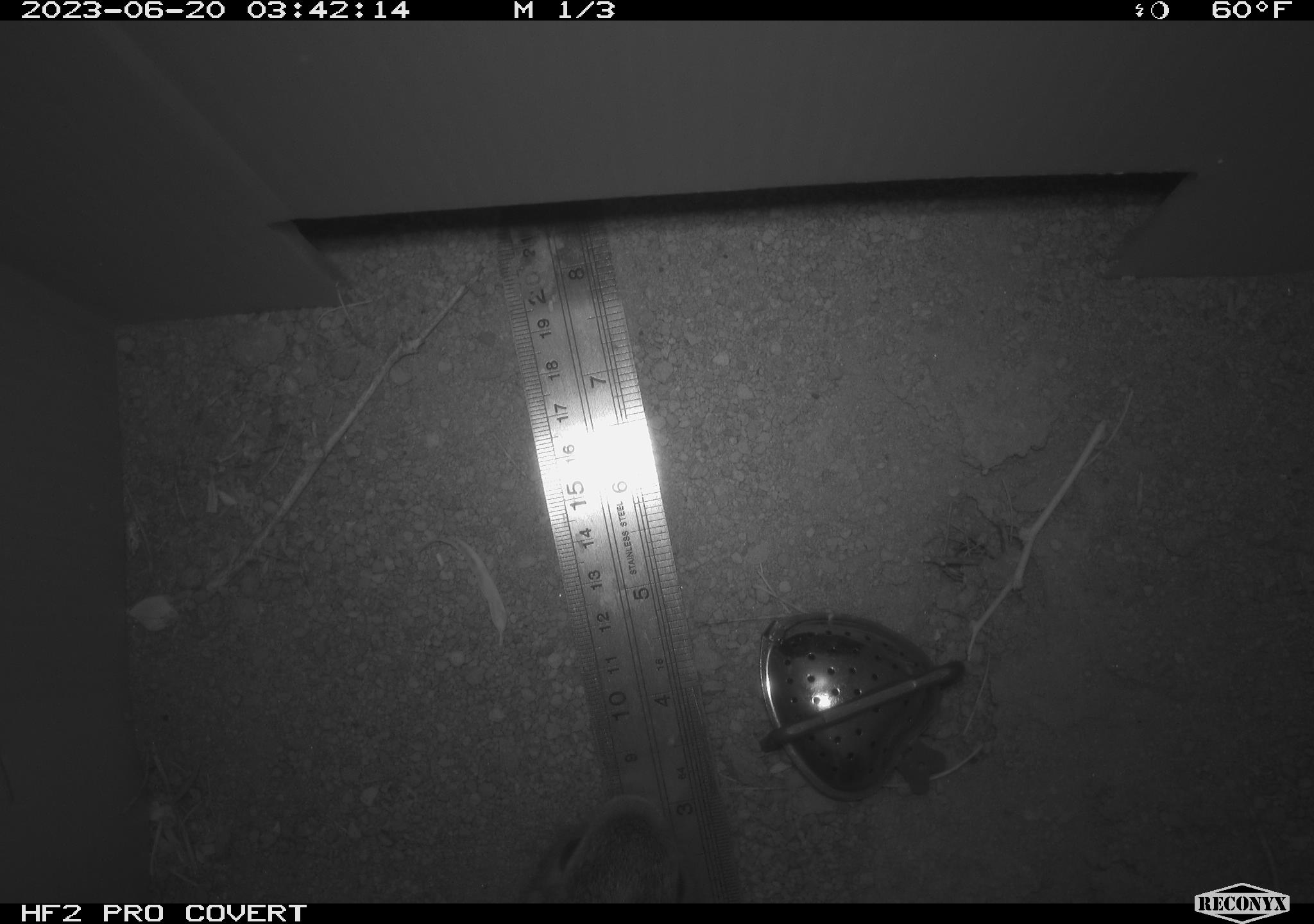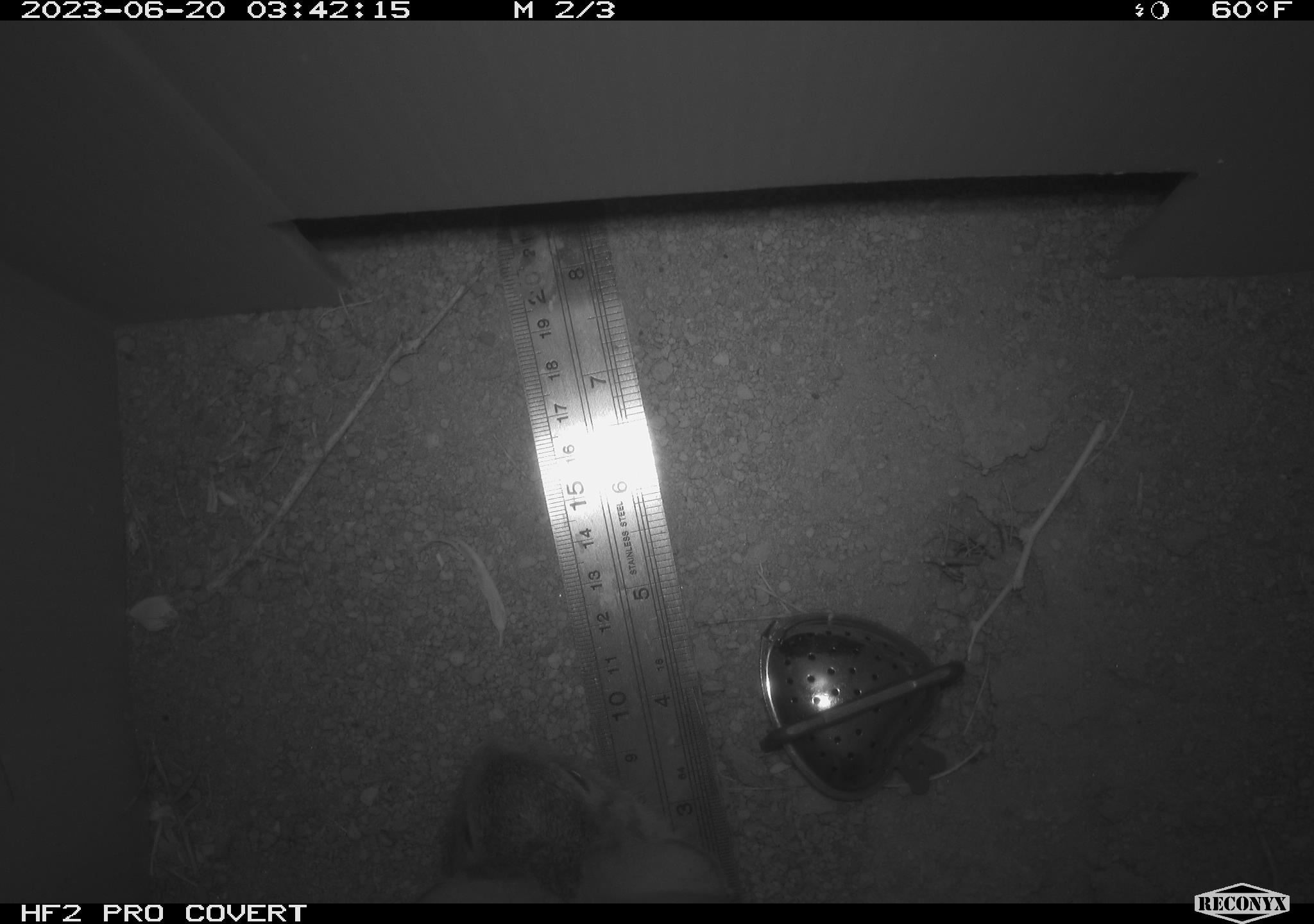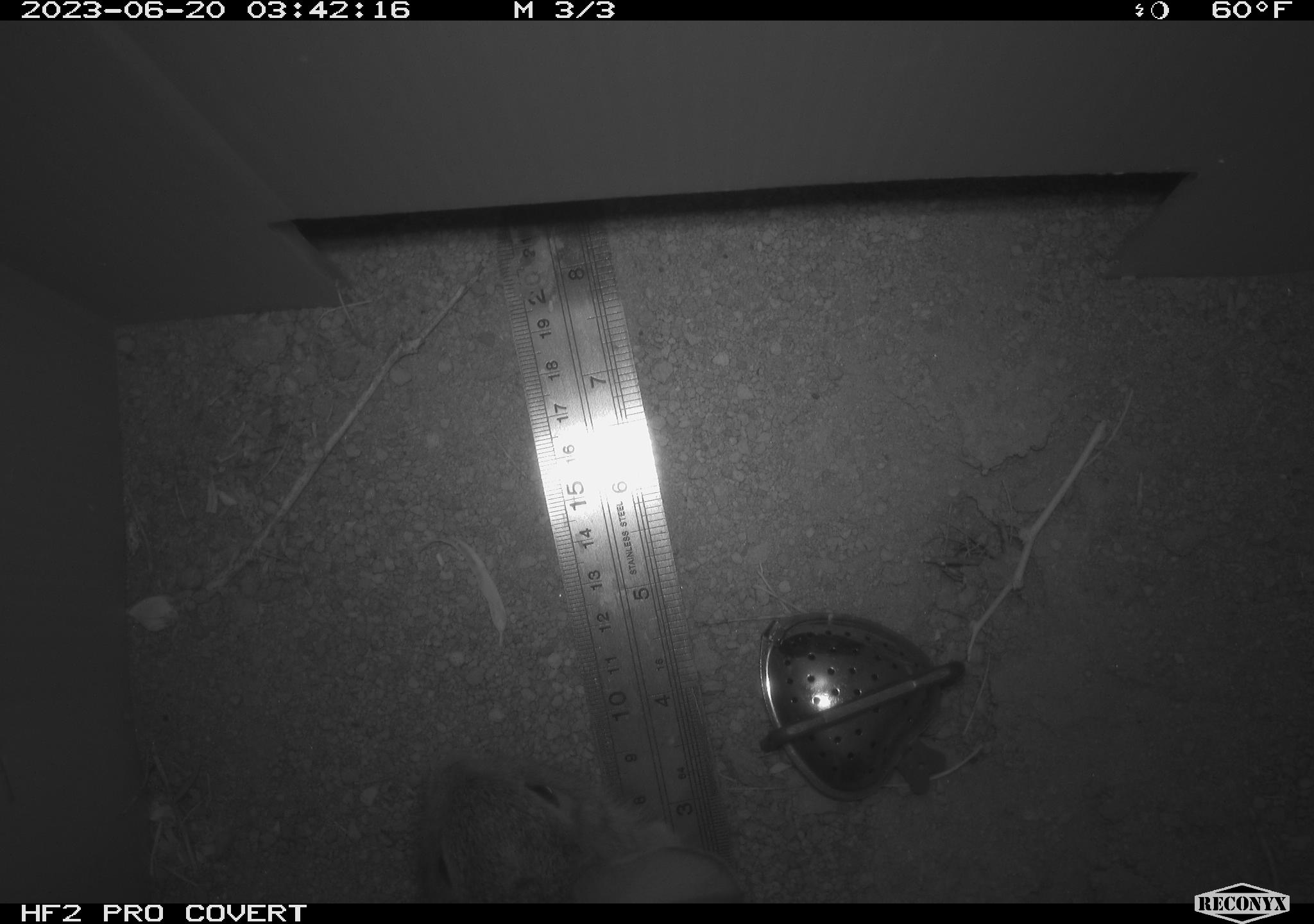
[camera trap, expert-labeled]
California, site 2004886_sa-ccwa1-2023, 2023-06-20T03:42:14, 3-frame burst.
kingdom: Animalia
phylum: Chordata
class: Mammalia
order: Lagomorpha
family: Leporidae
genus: Sylvilagus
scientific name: Sylvilagus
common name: cottontail rabbits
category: sylvilagus species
Sylvilagus species (cottontail rabbits) (Sylvilagus).